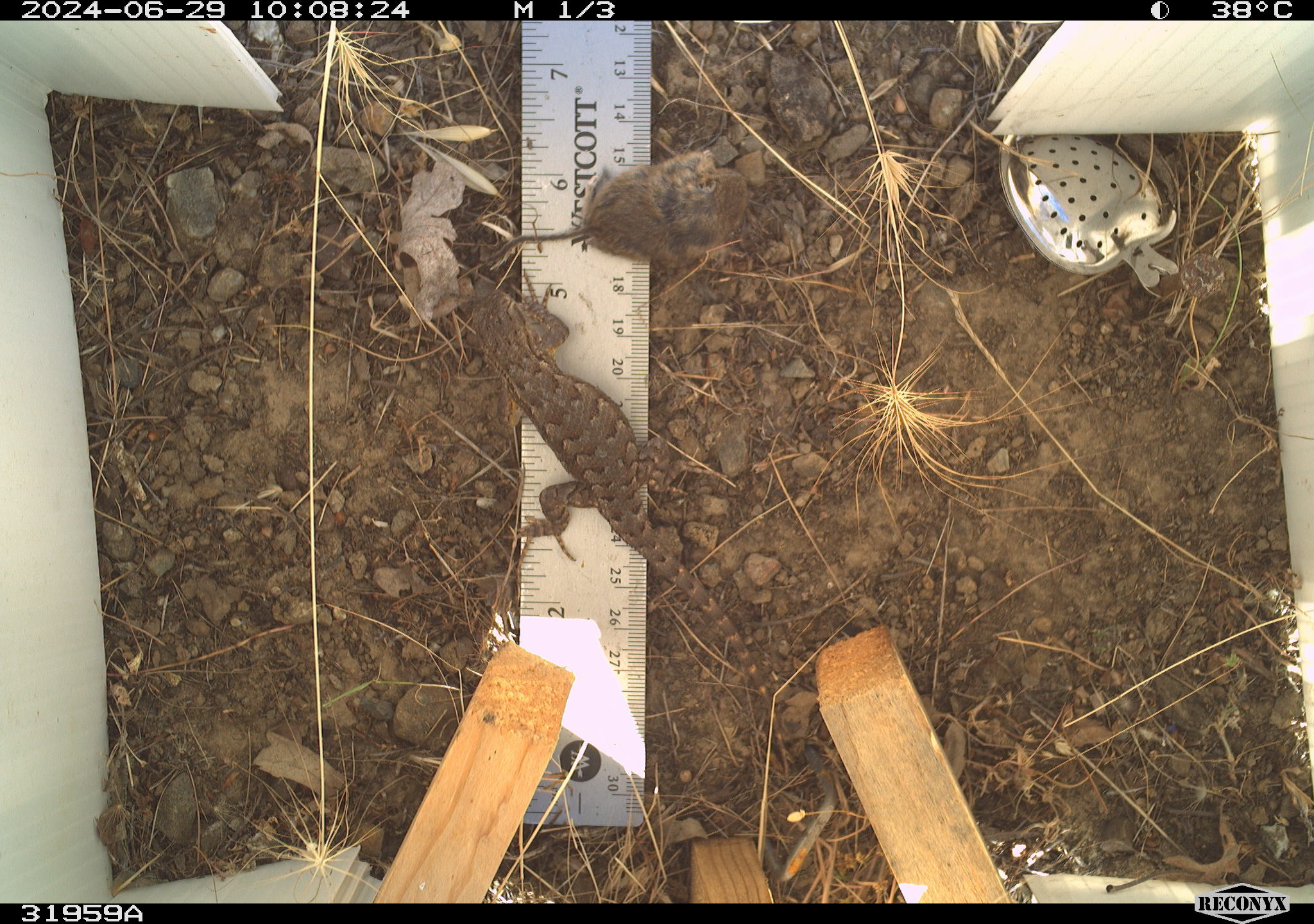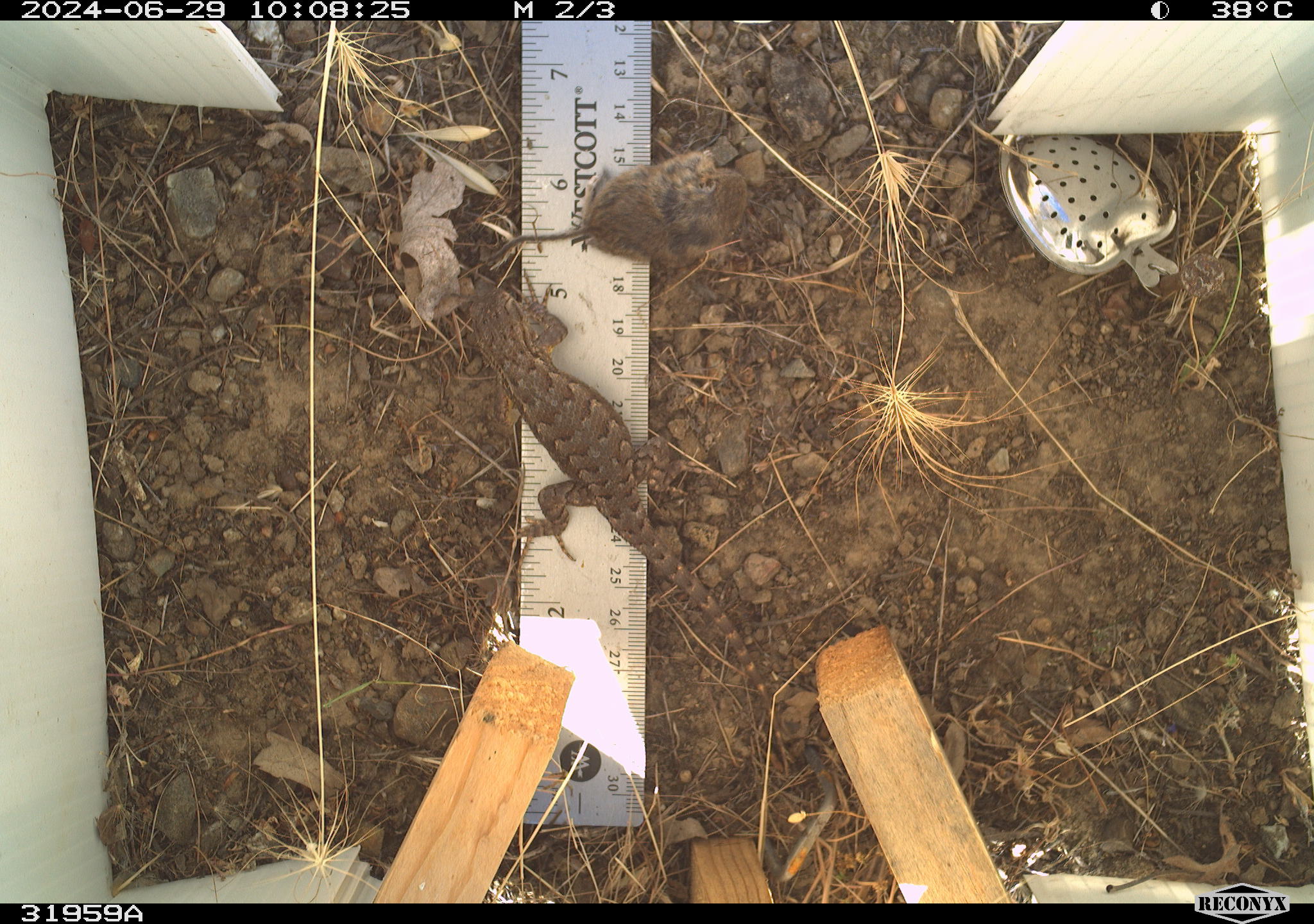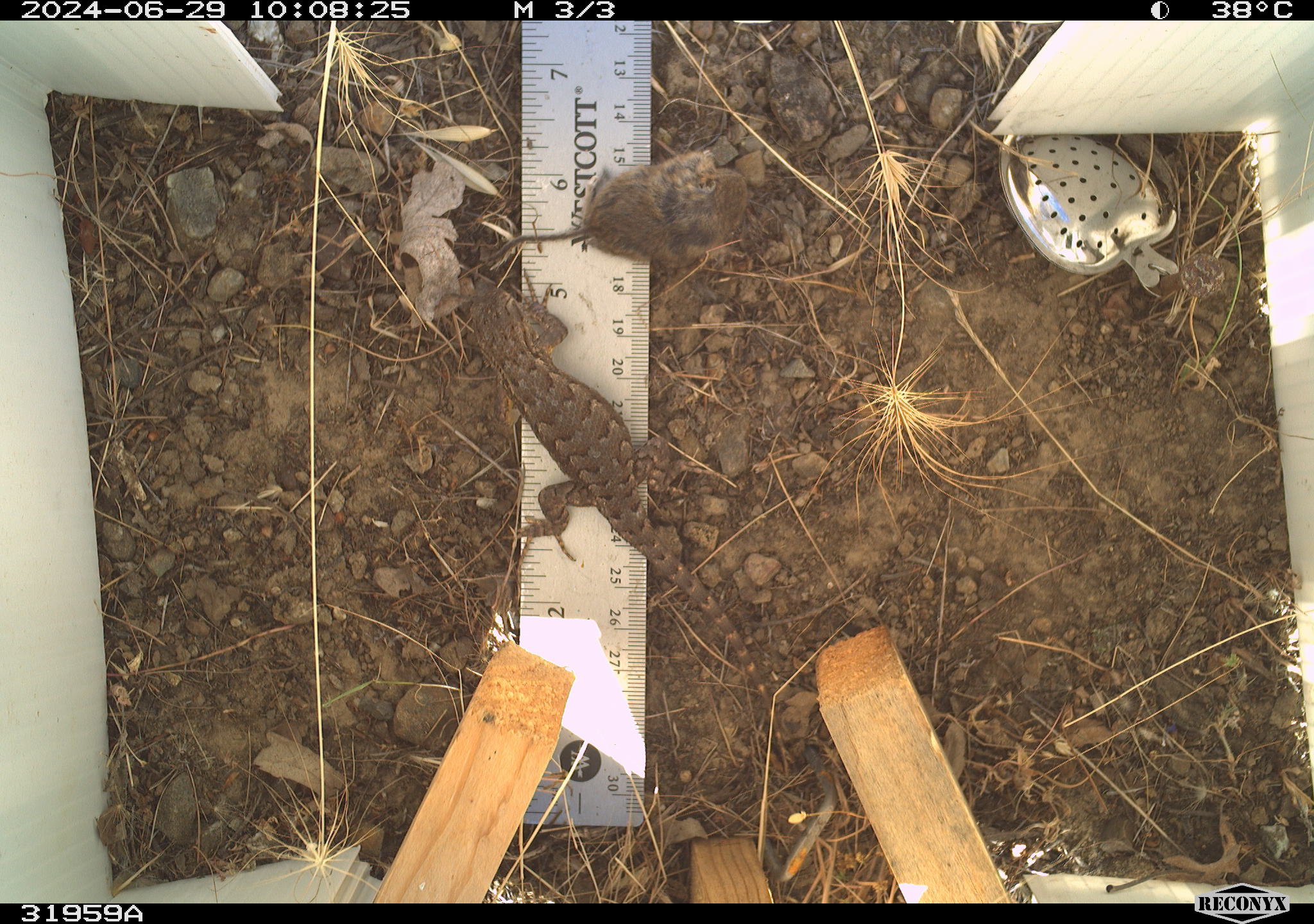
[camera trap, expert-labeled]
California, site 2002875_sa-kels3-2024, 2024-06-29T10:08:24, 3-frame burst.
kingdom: Animalia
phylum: Chordata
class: Reptilia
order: Squamata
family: Phrynosomatidae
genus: Sceloporus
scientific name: Sceloporus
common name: spiny lizards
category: sceloporus species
Sceloporus species (spiny lizards) (Sceloporus).